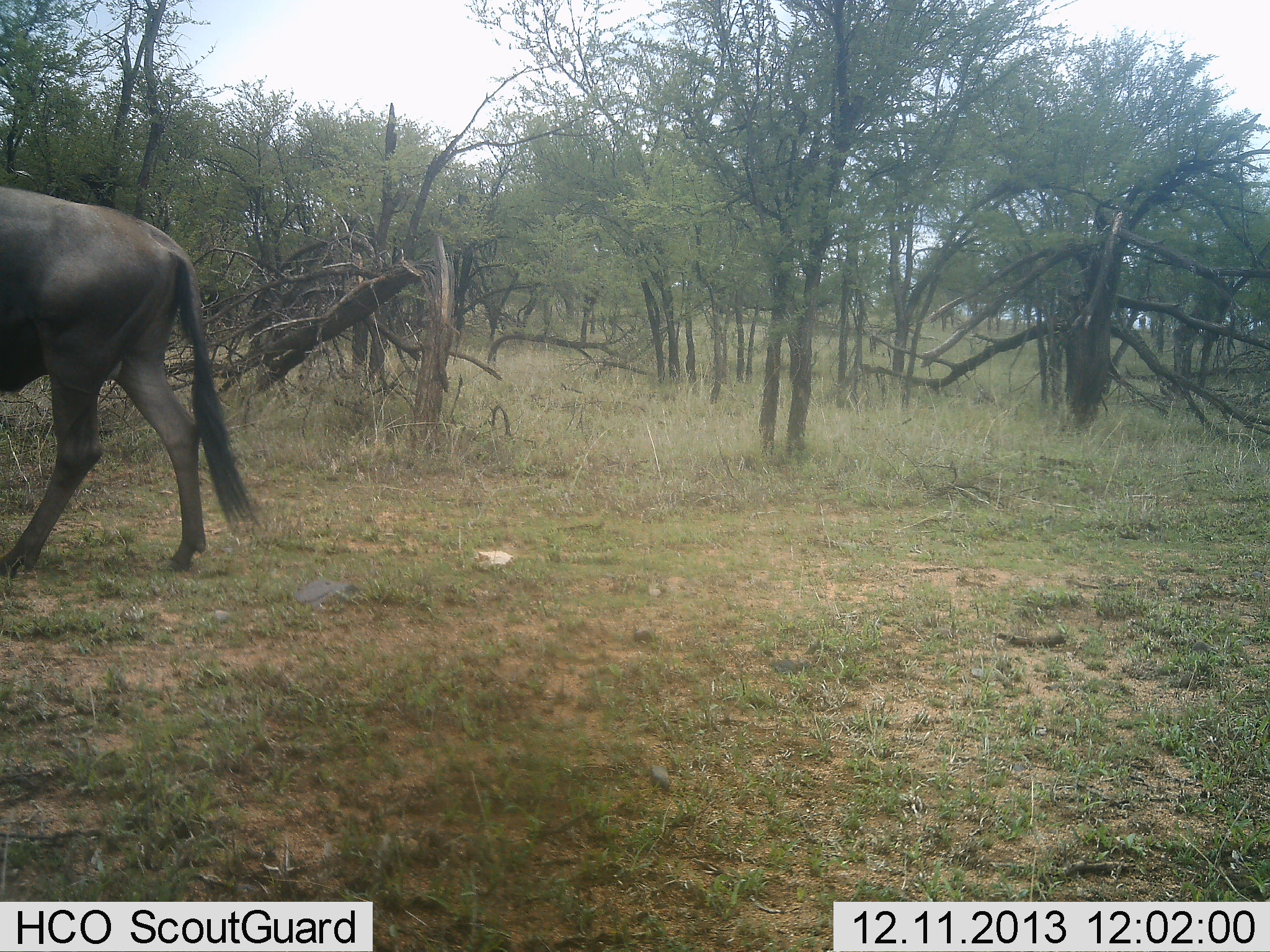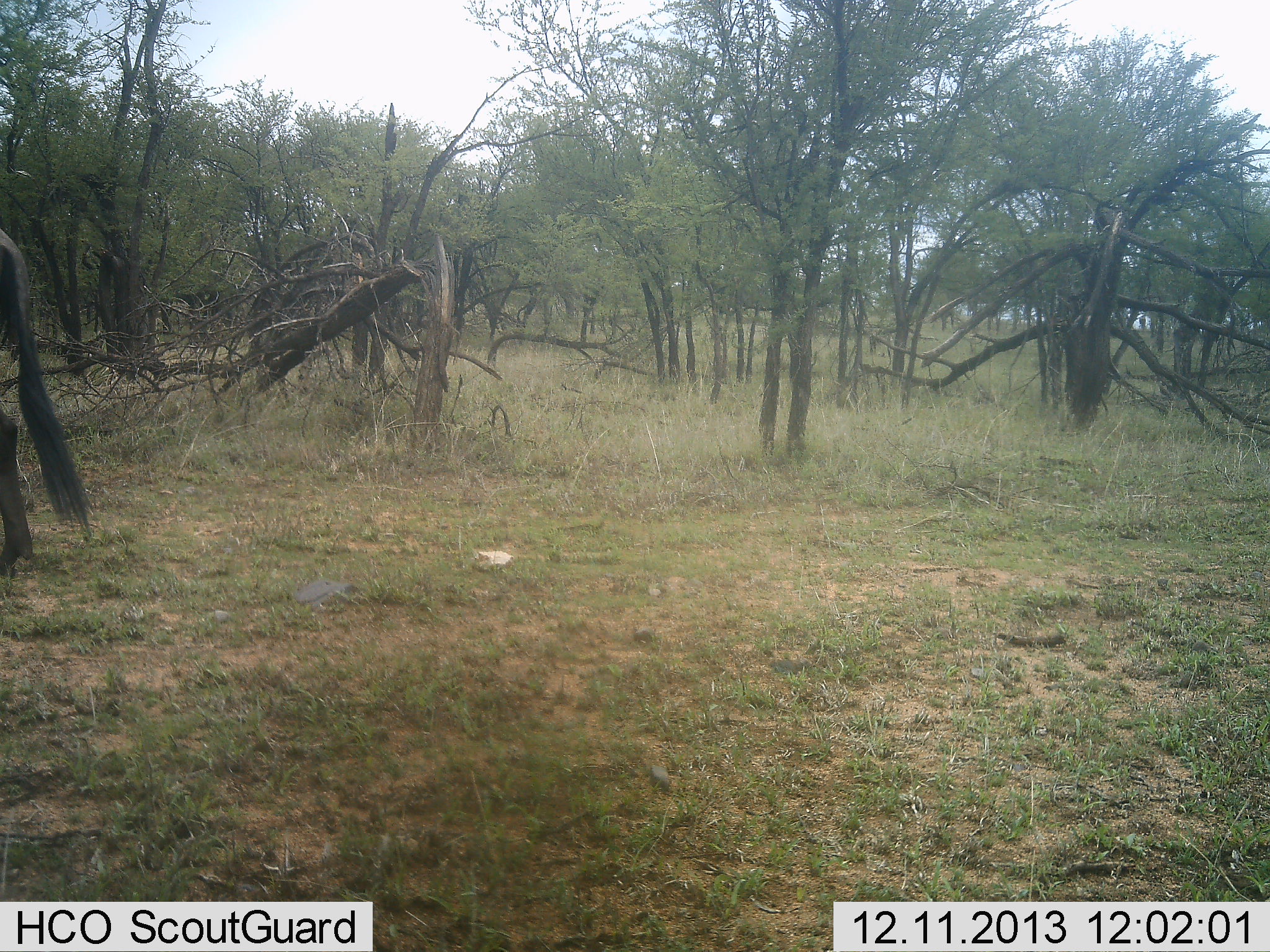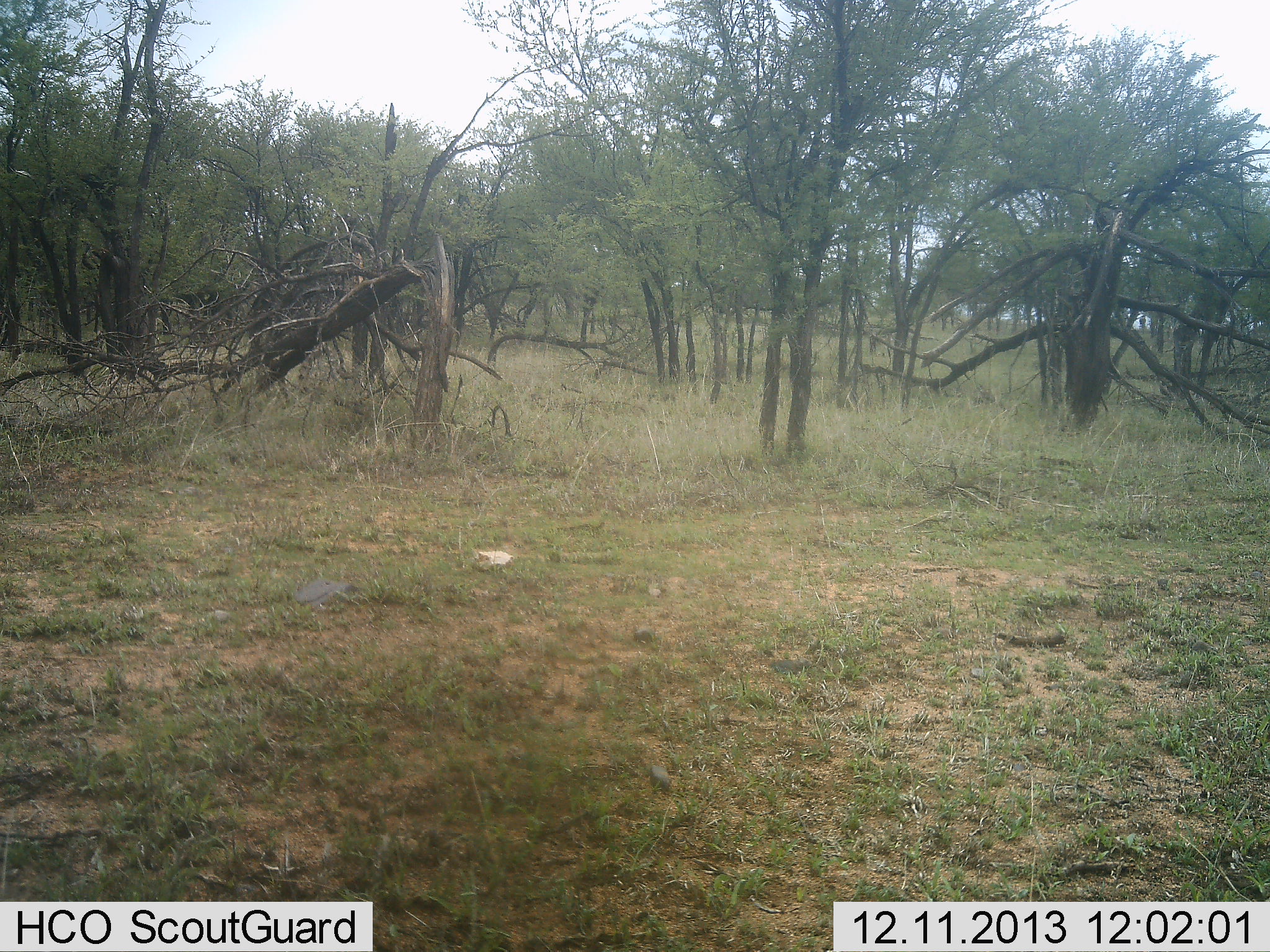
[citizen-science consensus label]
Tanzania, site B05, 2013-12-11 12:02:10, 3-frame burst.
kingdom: Animalia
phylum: Chordata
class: Mammalia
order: Artiodactyla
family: Bovidae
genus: Connochaetes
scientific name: Connochaetes taurinus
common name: blue wildebeest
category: wildebeest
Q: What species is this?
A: Wildebeest (blue wildebeest) (Connochaetes taurinus).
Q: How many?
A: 1.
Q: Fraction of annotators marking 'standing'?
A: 0%.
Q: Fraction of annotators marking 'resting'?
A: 0%.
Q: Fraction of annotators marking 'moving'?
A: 100%.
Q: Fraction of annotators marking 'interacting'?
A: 0%.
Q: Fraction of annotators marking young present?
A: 0%.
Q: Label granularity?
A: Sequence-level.